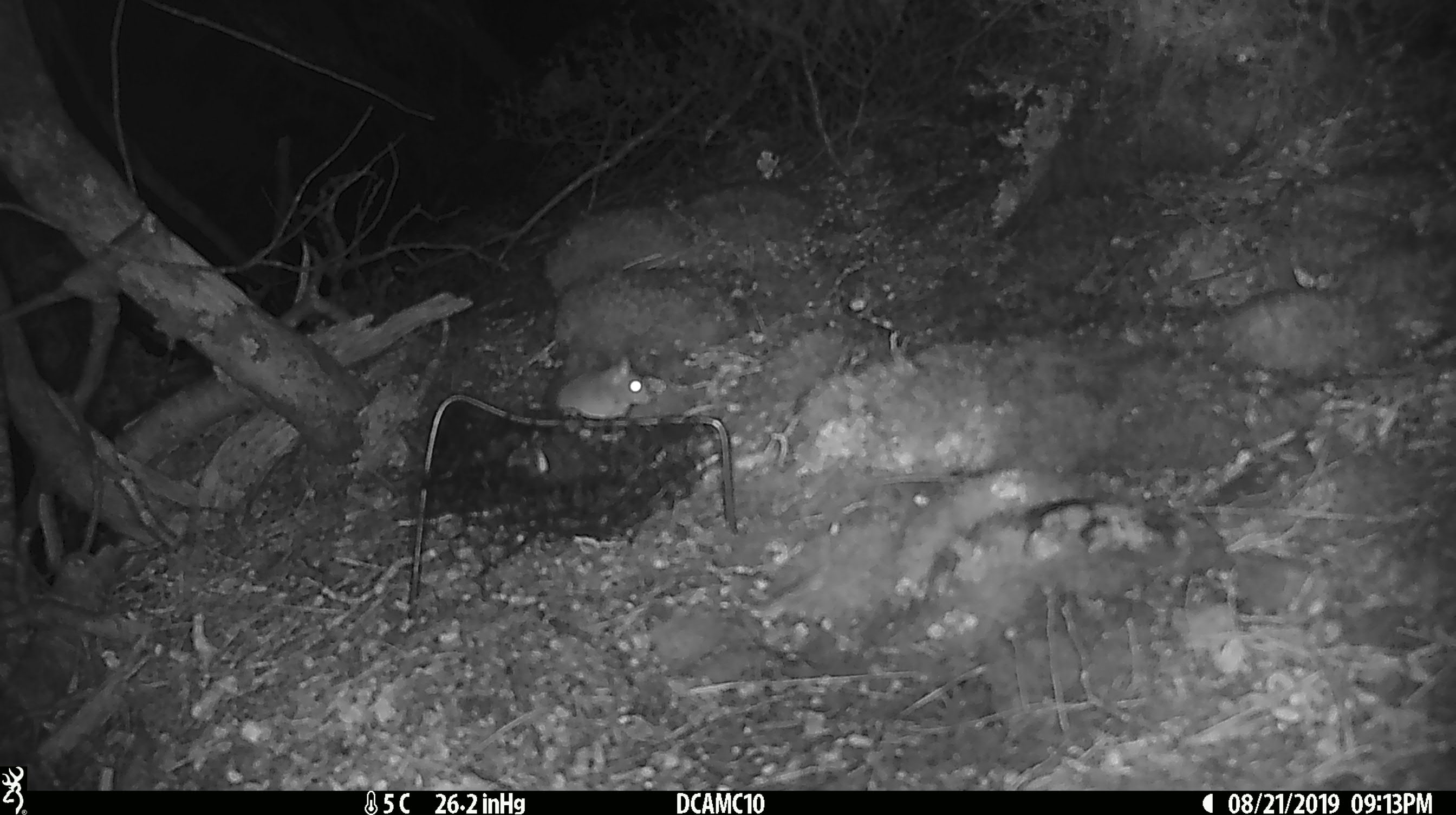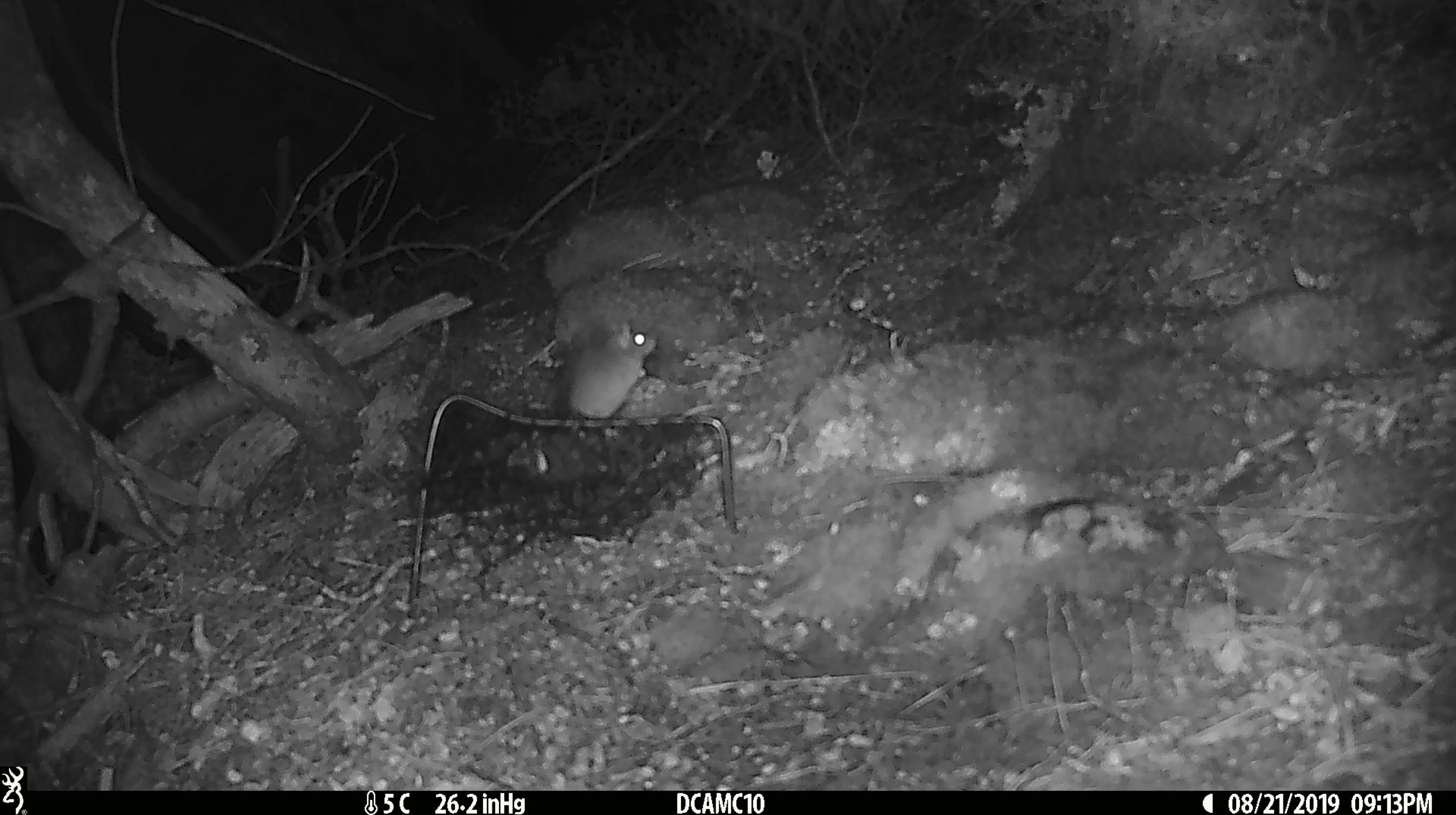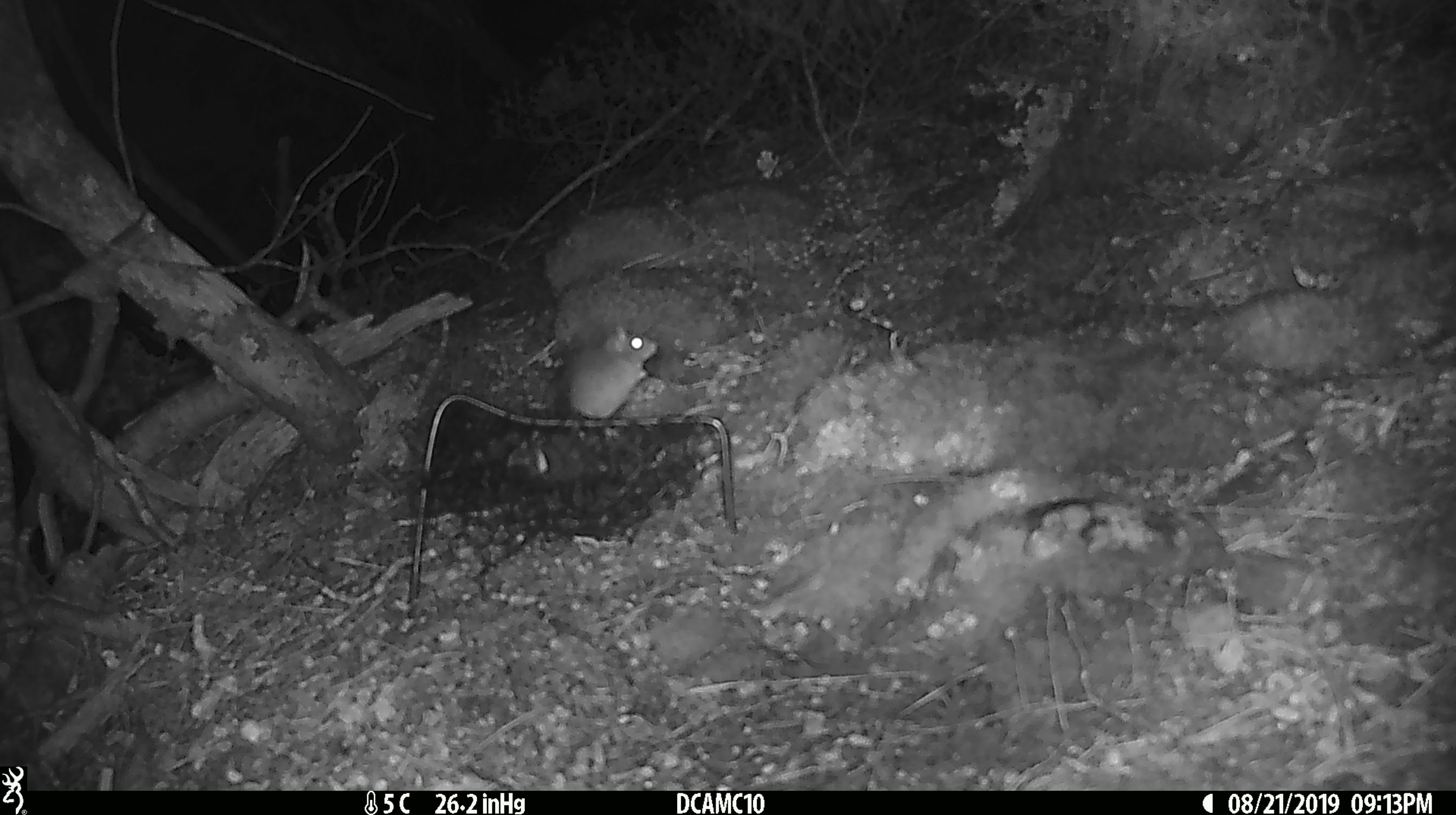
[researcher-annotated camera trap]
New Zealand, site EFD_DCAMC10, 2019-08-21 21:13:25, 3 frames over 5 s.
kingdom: Animalia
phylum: Chordata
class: Mammalia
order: Rodentia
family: Muridae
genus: Mus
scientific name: Mus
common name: mouse